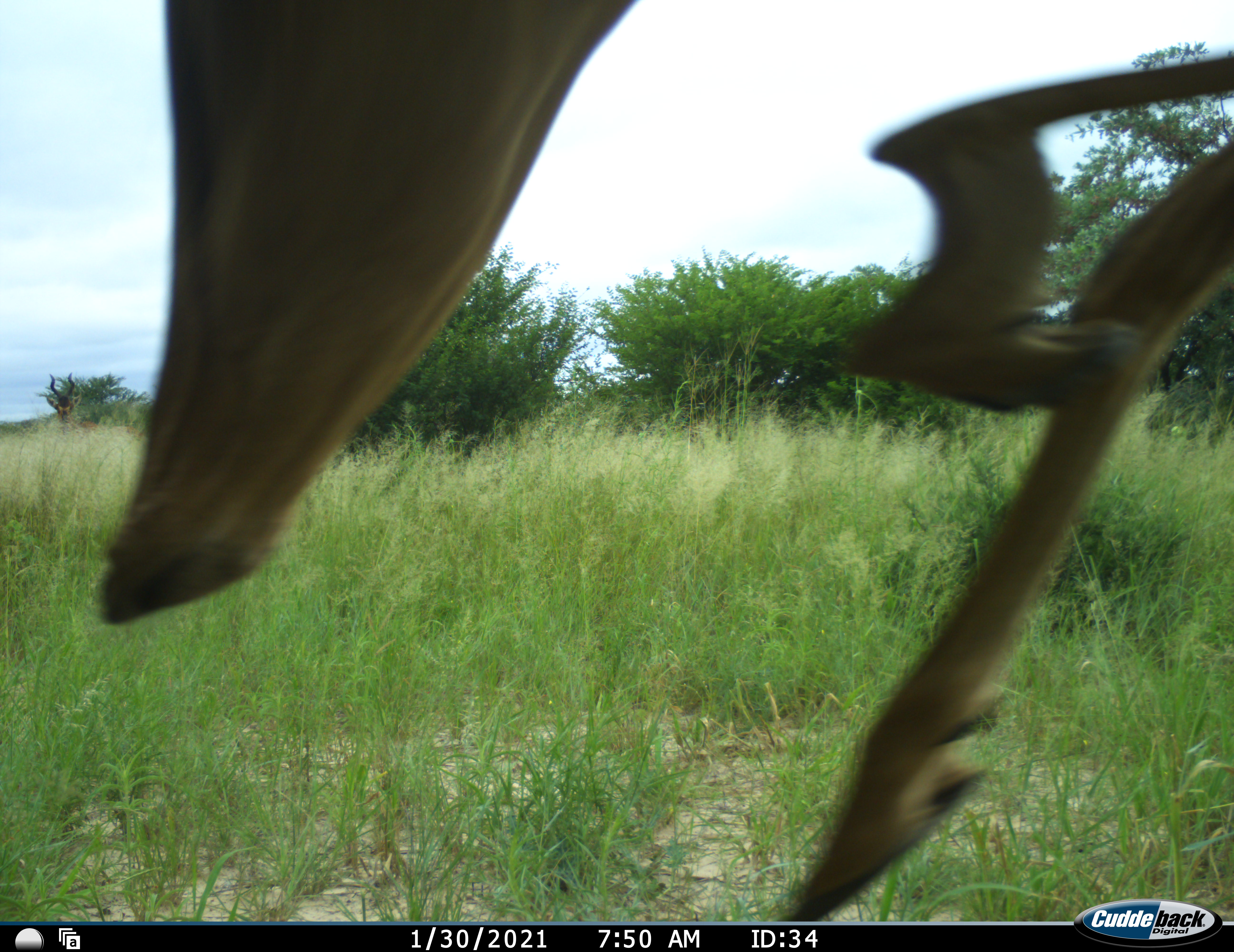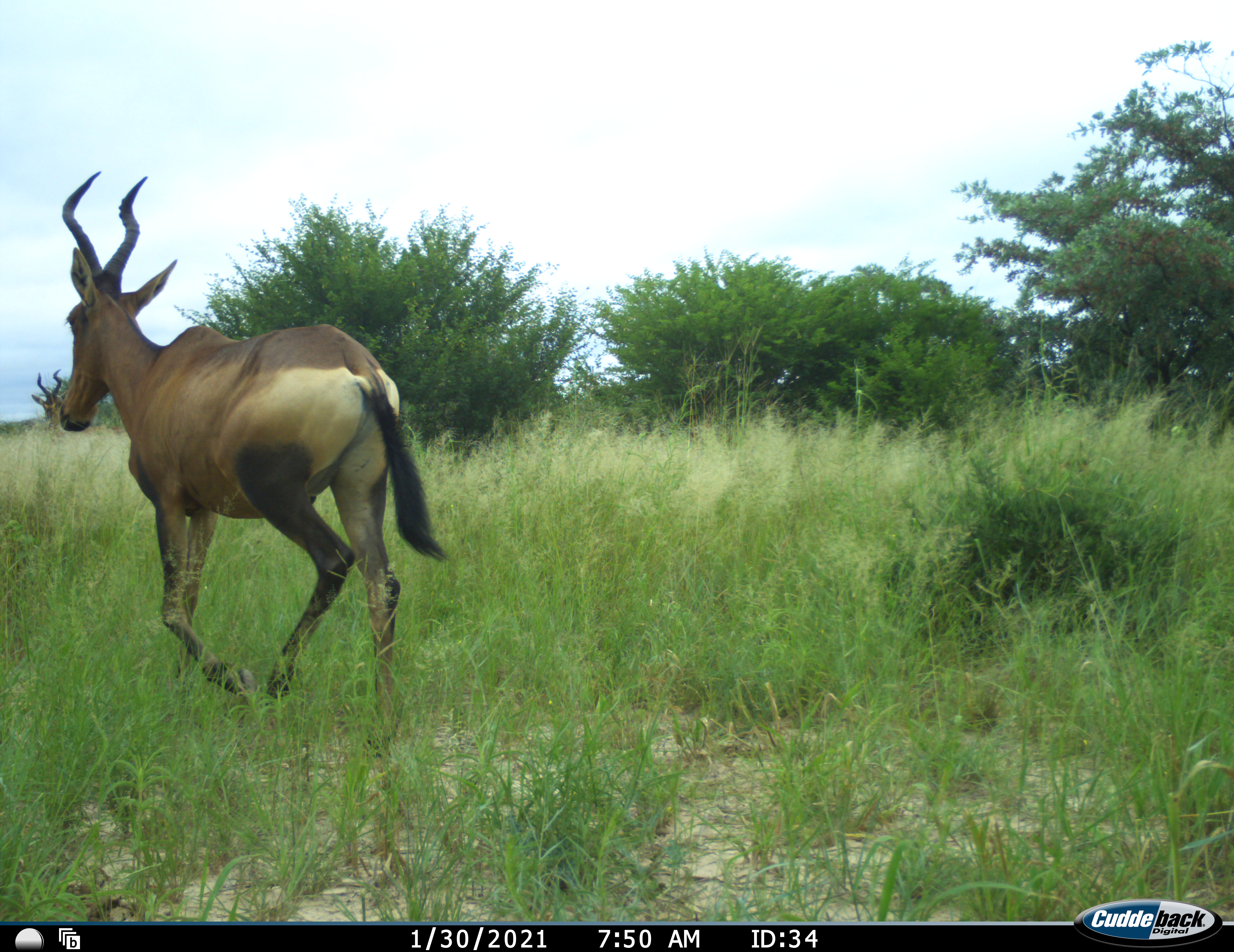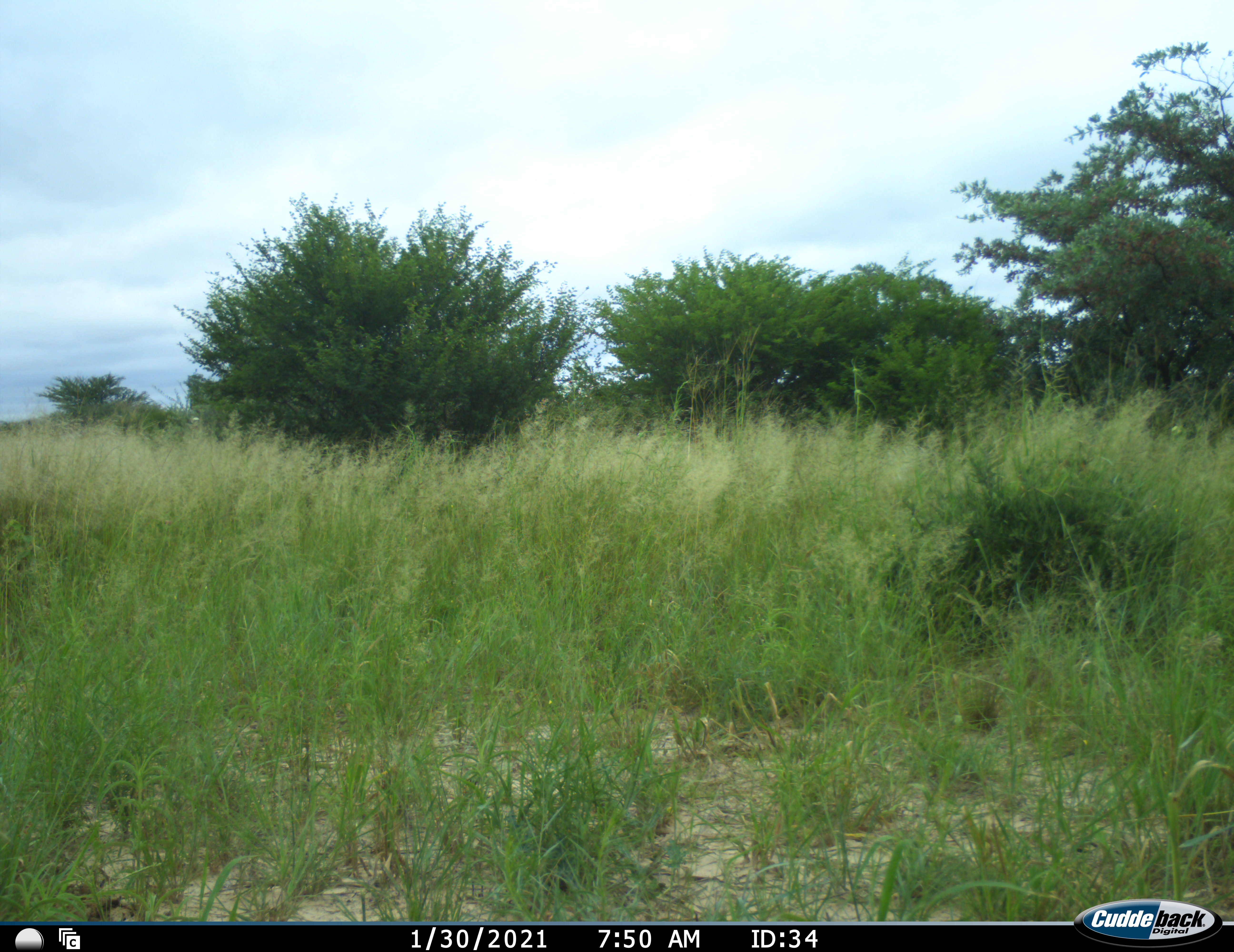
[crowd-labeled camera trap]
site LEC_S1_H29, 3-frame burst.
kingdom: Animalia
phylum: Chordata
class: Mammalia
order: Artiodactyla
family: Bovidae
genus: Alcelaphus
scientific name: Alcelaphus buselaphus caama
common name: red hartebeest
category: hartebeestred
Hartebeestred (red hartebeest) (Alcelaphus buselaphus caama), count 1. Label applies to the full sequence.